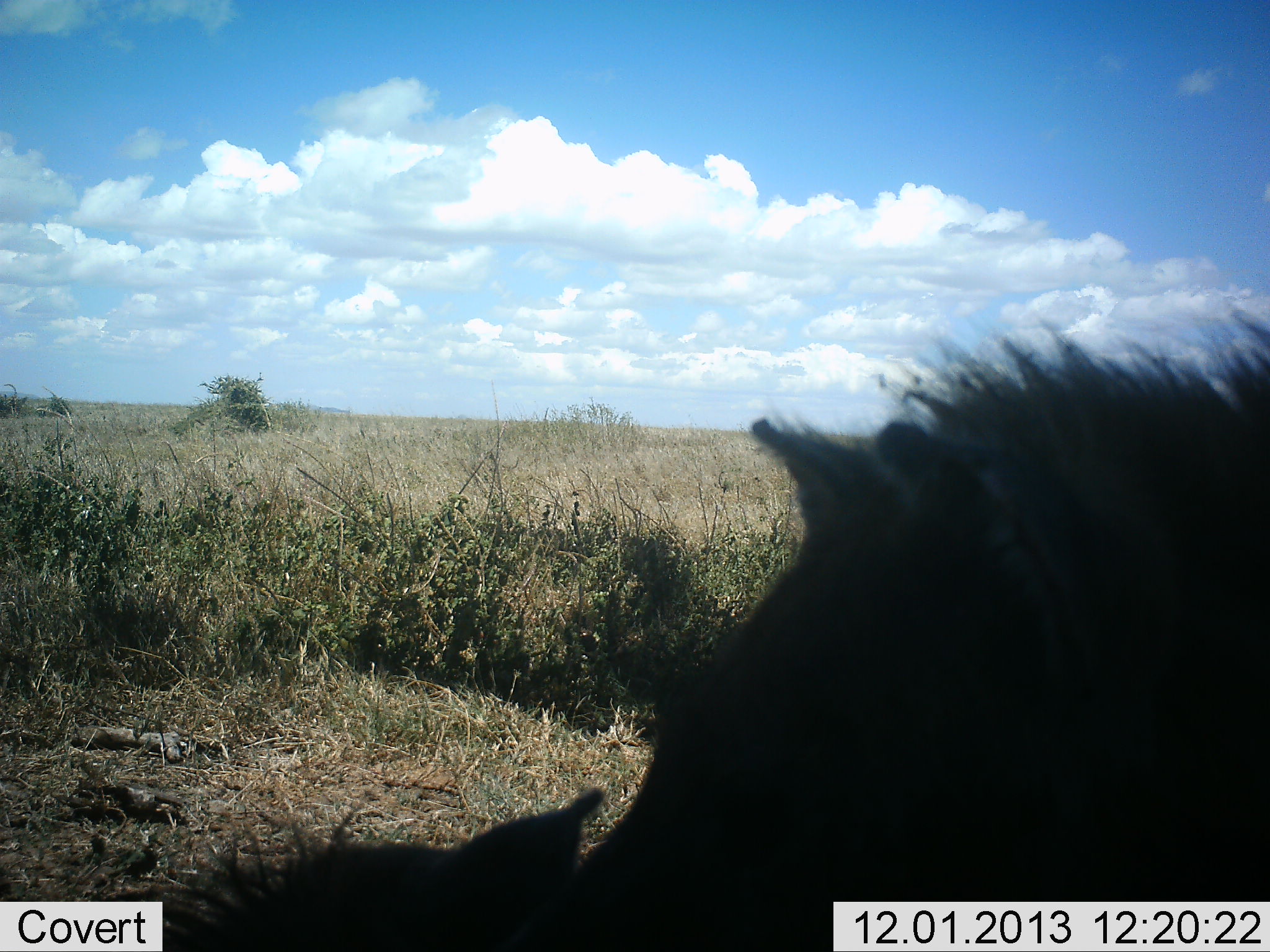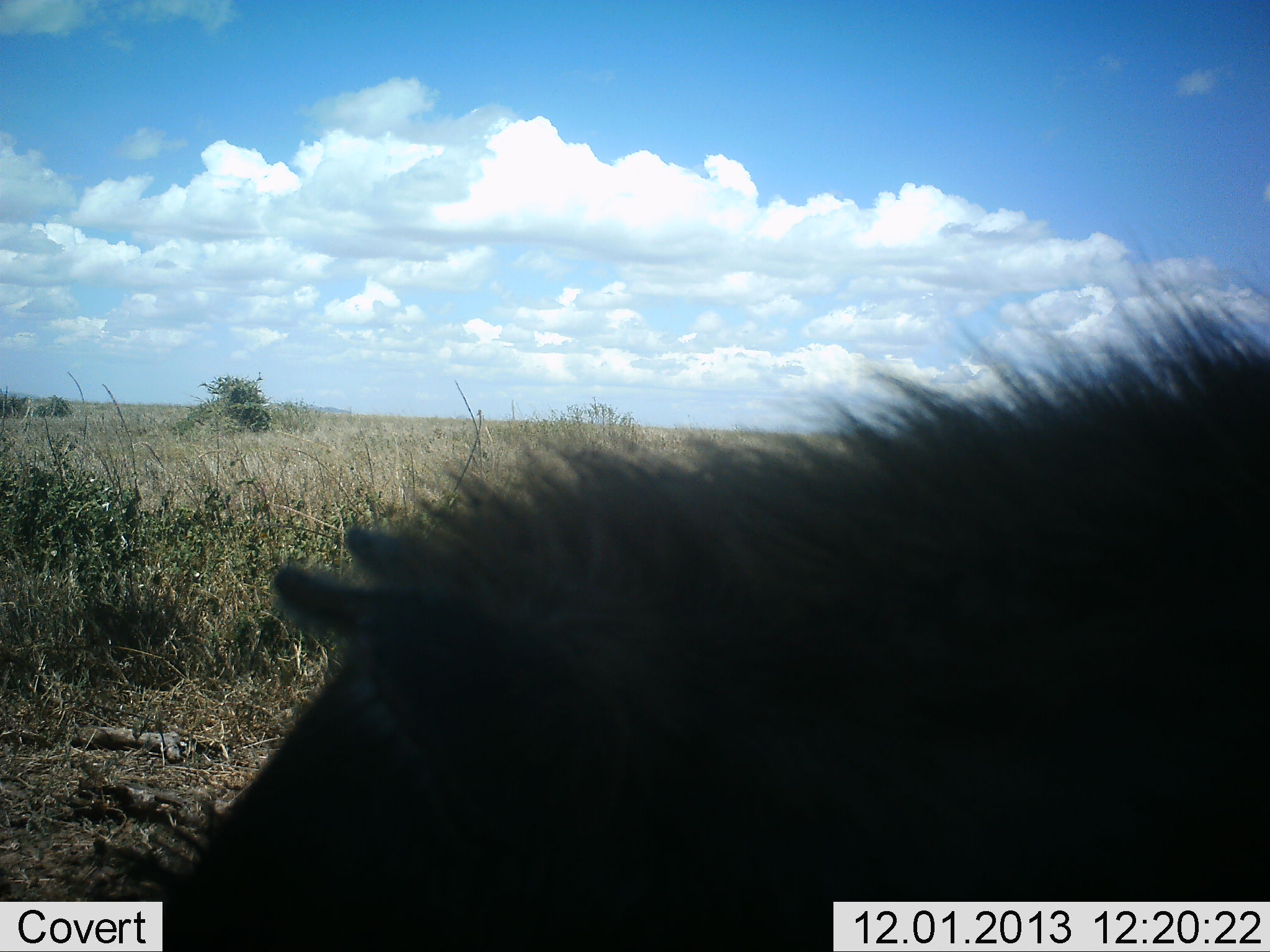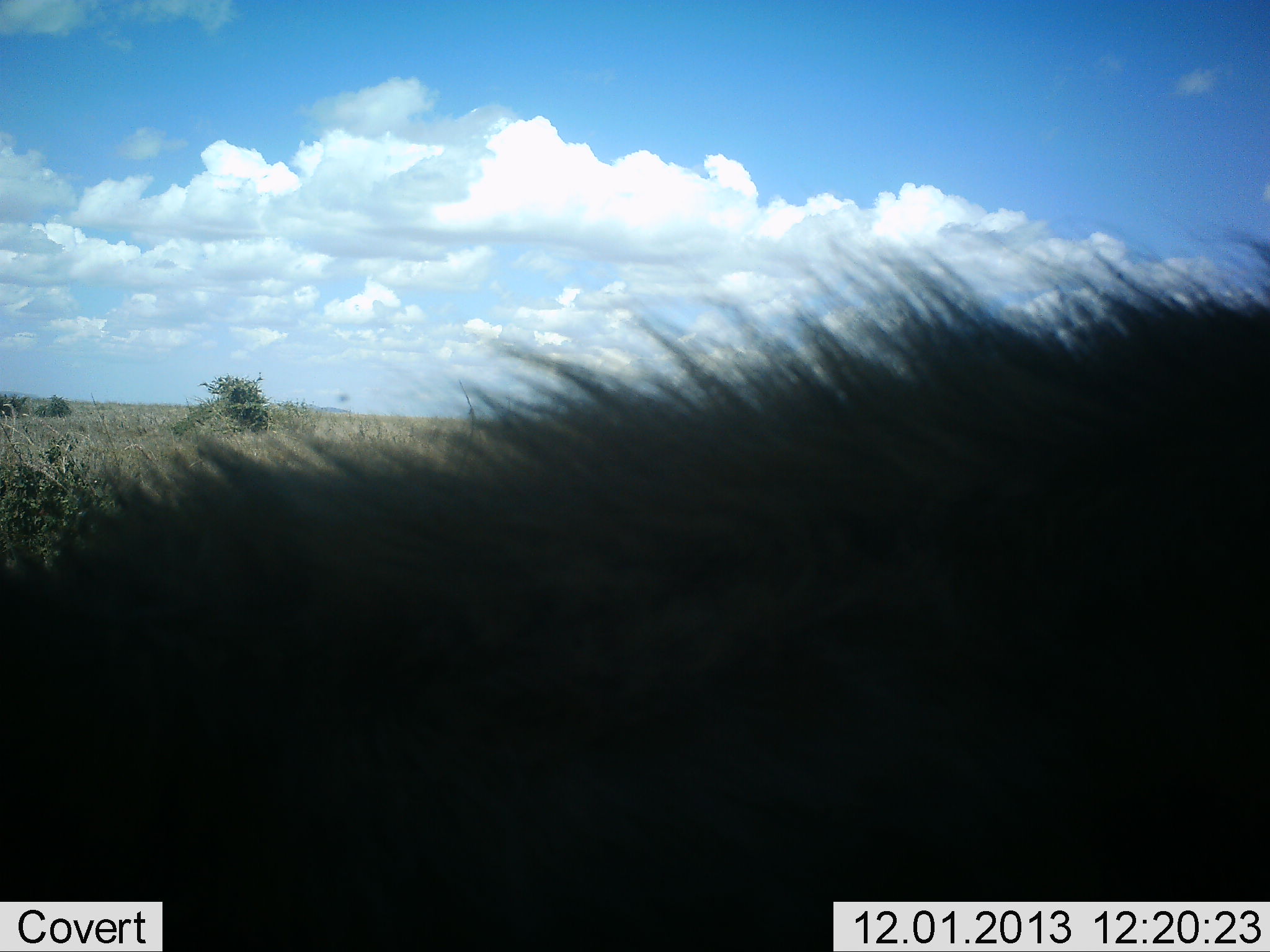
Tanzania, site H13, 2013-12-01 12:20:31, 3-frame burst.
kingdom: Animalia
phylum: Chordata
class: Mammalia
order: Artiodactyla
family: Suidae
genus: Phacochoerus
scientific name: Phacochoerus africanus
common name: warthog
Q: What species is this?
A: Warthog (Phacochoerus africanus).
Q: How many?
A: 1.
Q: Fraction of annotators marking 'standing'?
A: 0%.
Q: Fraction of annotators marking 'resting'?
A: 0%.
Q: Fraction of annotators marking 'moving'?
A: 67%.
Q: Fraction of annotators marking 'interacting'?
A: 0%.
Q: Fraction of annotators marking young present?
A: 0%.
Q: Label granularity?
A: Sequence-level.